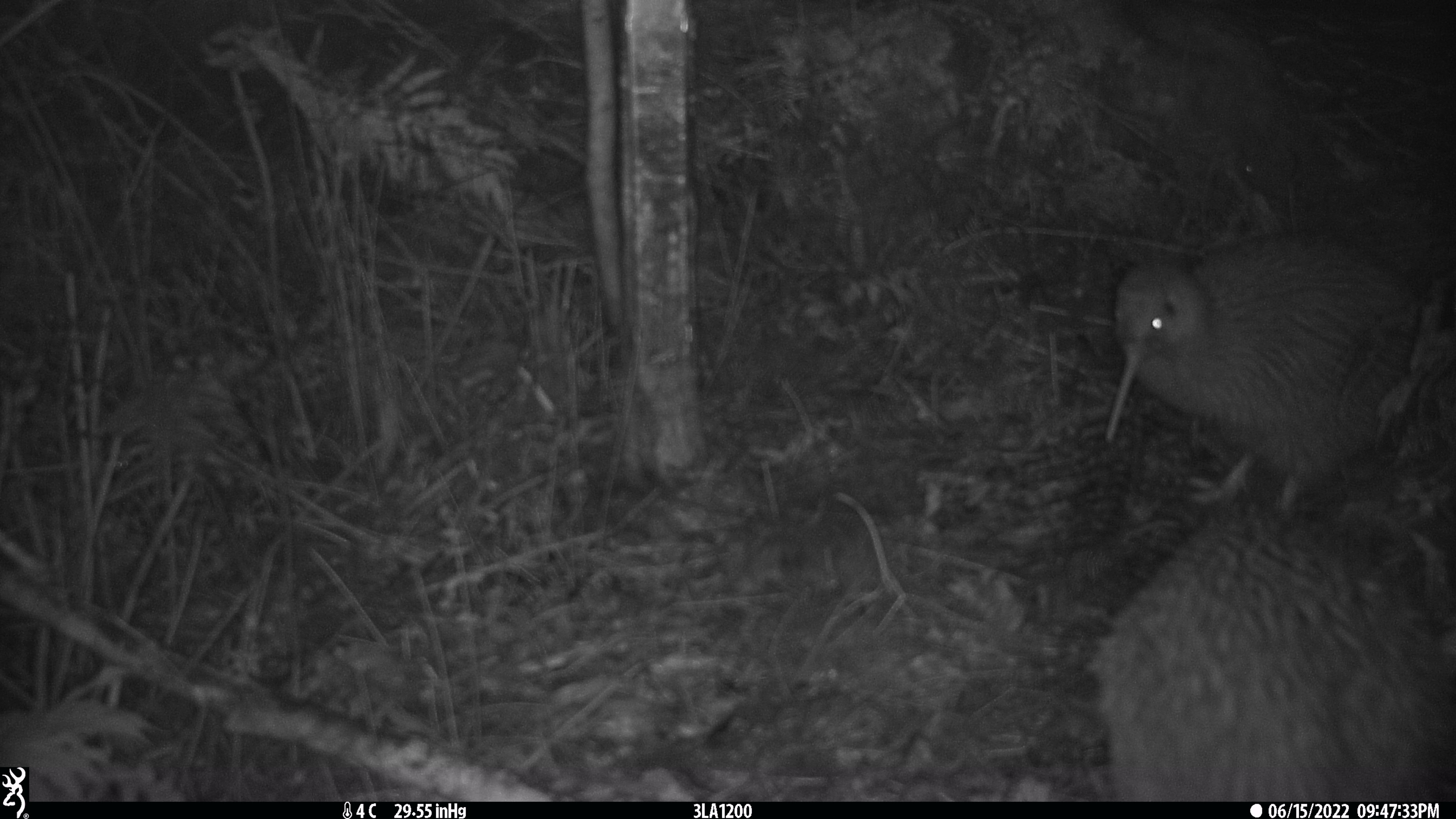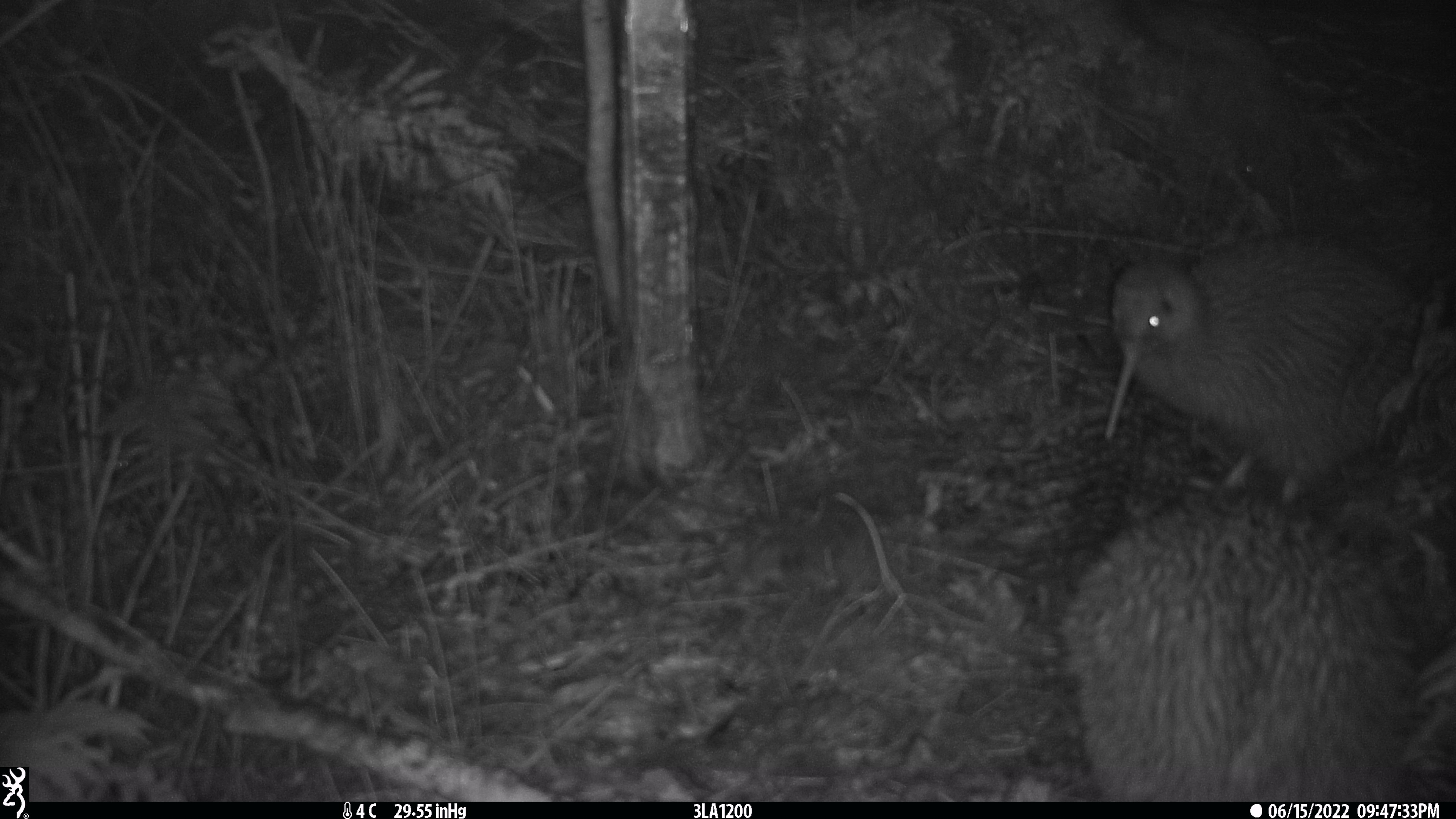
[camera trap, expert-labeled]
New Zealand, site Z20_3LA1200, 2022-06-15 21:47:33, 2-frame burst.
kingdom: Animalia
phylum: Chordata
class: Aves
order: Apterygiformes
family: Apterygidae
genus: Apteryx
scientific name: Apteryx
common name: kiwi